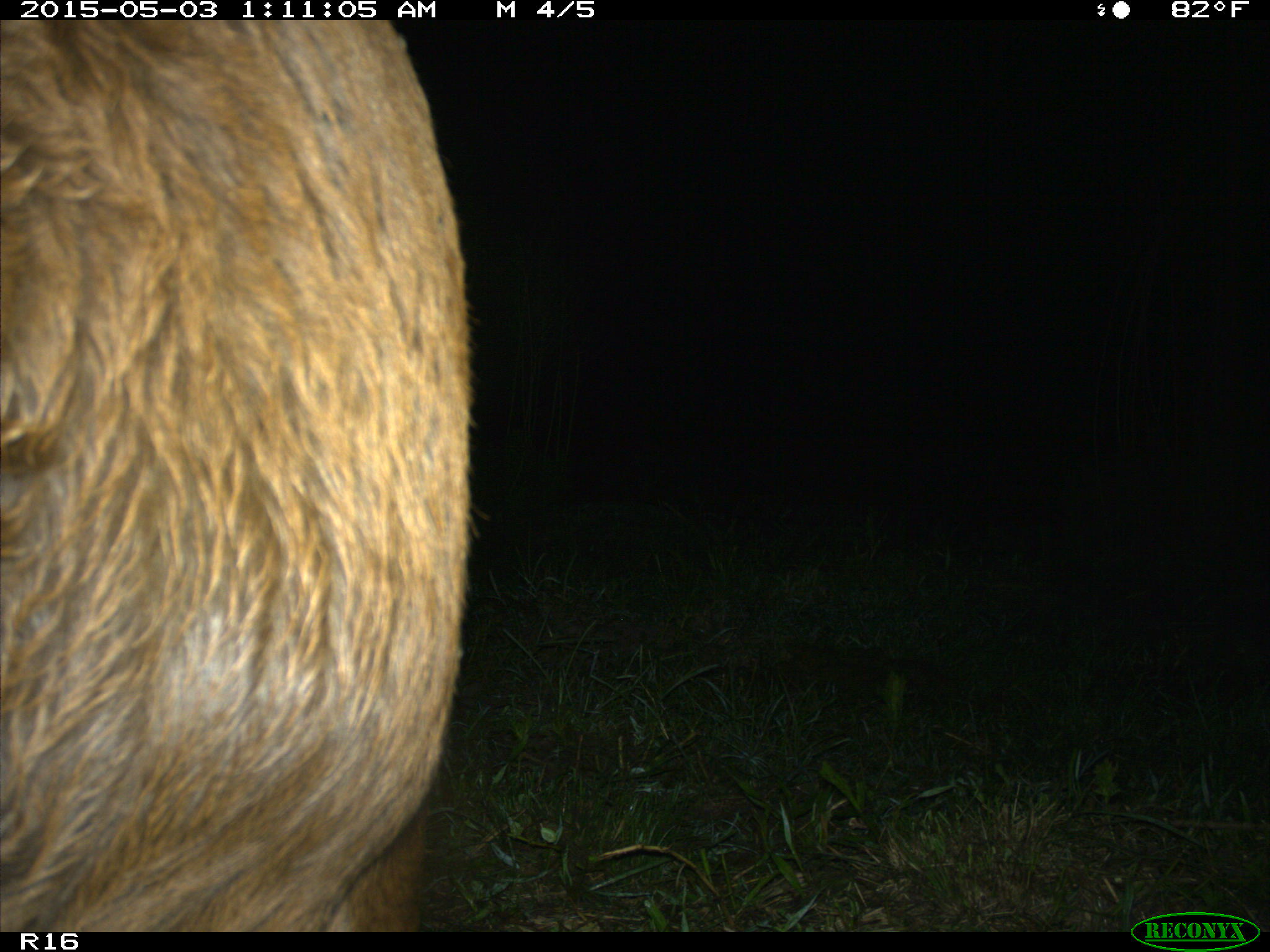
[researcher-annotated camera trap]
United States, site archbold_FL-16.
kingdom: Animalia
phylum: Chordata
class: Mammalia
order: Artiodactyla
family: Bovidae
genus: Bos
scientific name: Bos taurus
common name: domestic cow